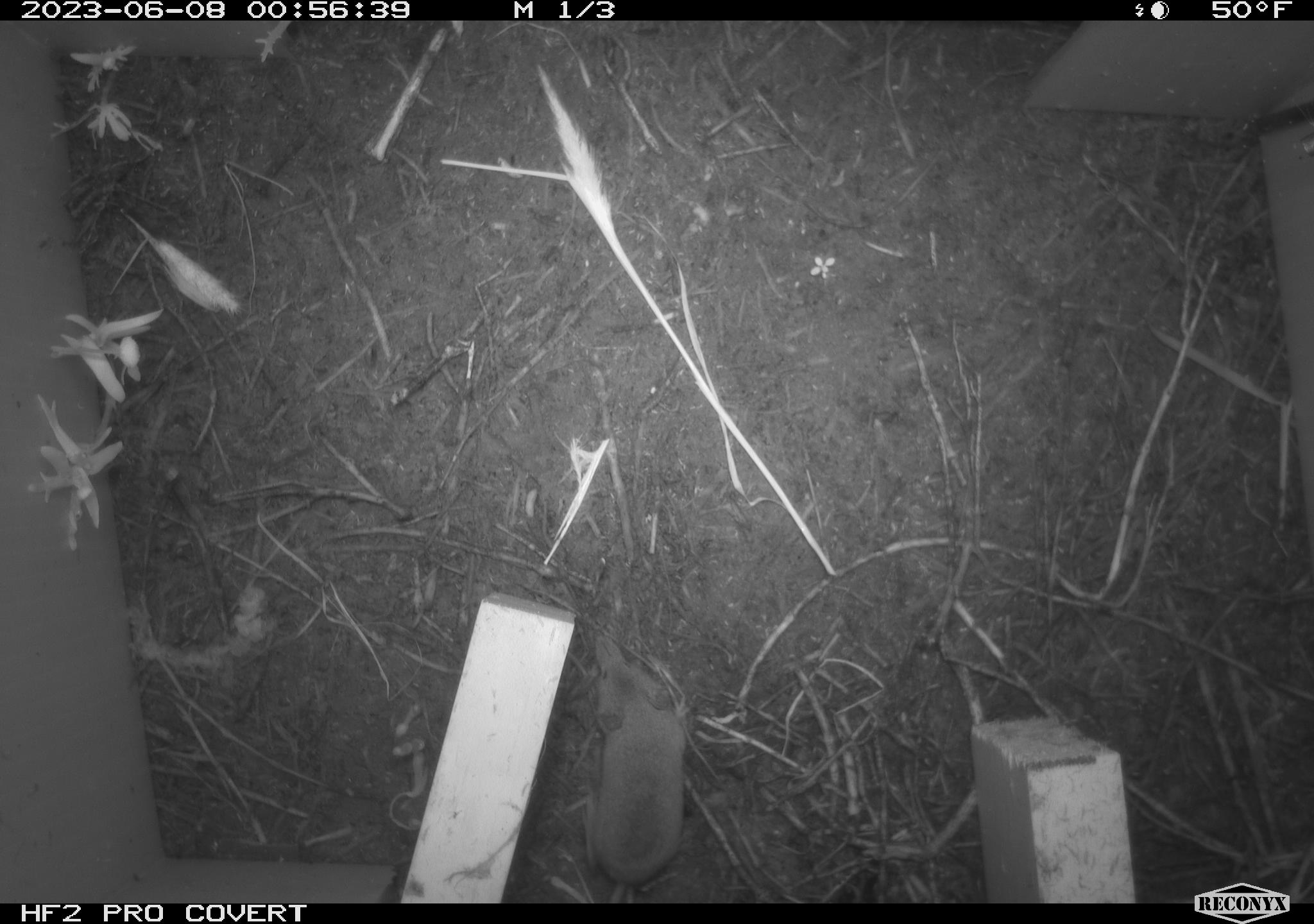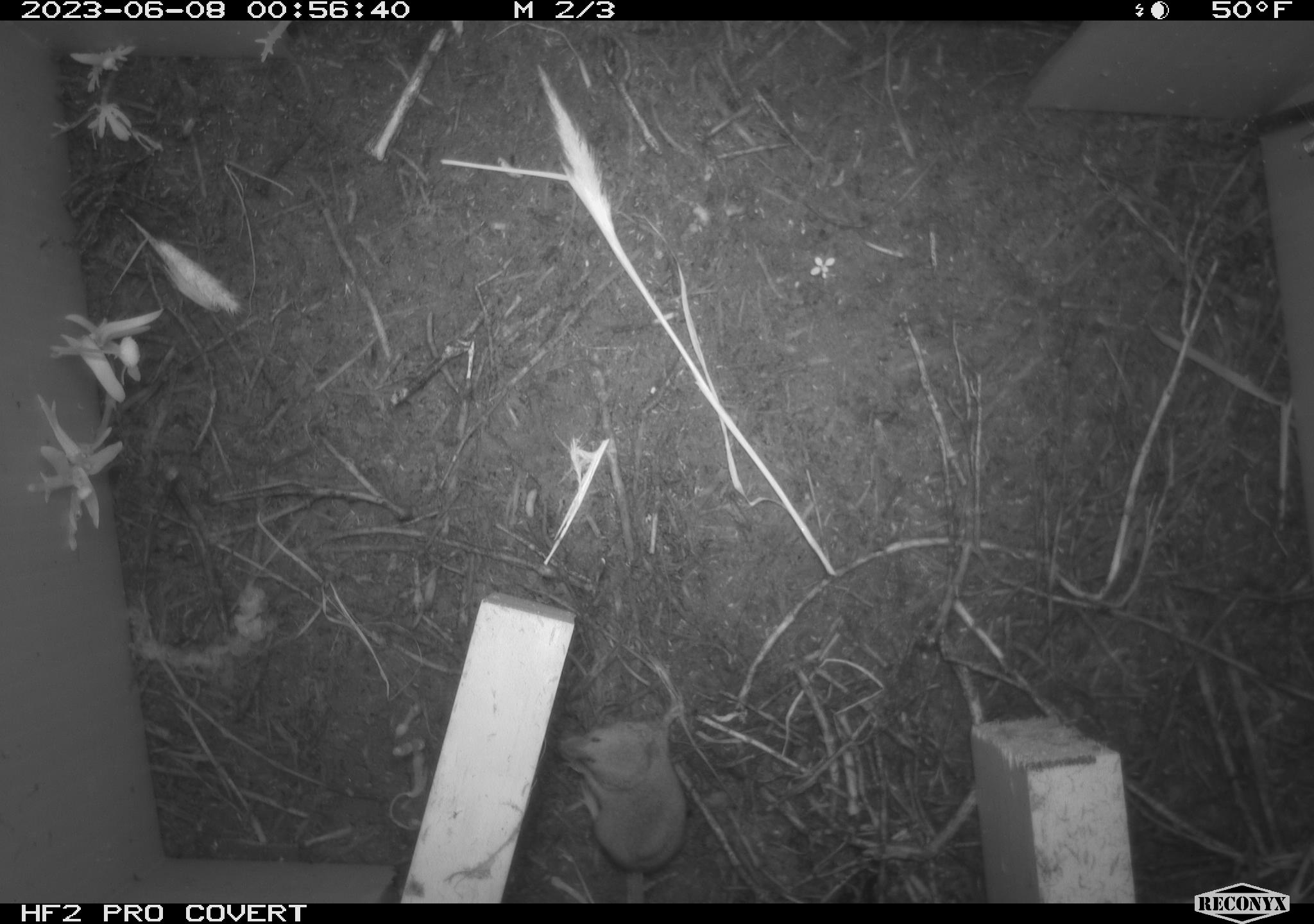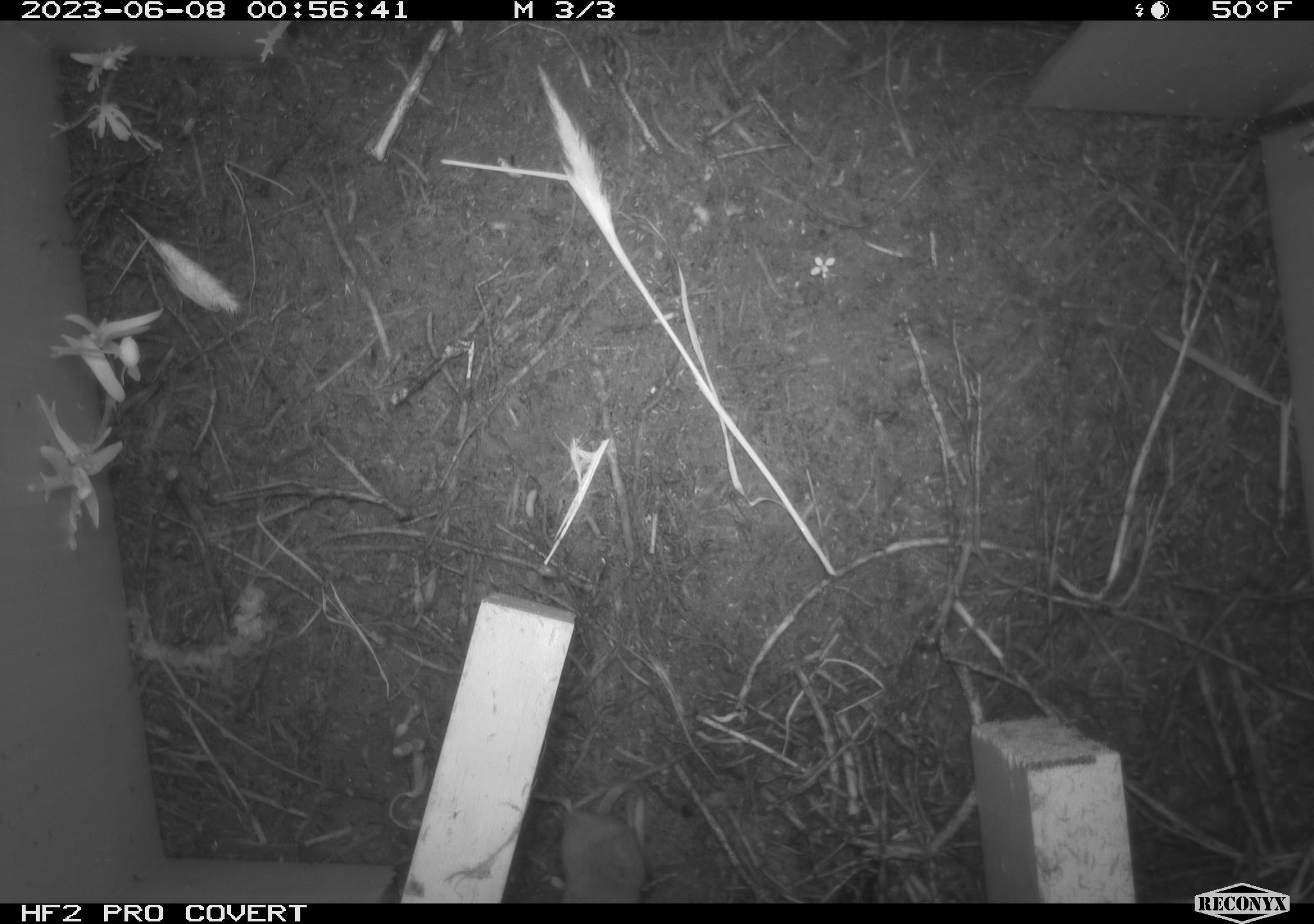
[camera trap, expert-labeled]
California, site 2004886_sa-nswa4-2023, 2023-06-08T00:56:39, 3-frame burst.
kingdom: Animalia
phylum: Chordata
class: Mammalia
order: Eulipotyphla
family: Soricidae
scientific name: Soricidae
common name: shrews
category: soricidae family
Soricidae family (shrews) (Soricidae).